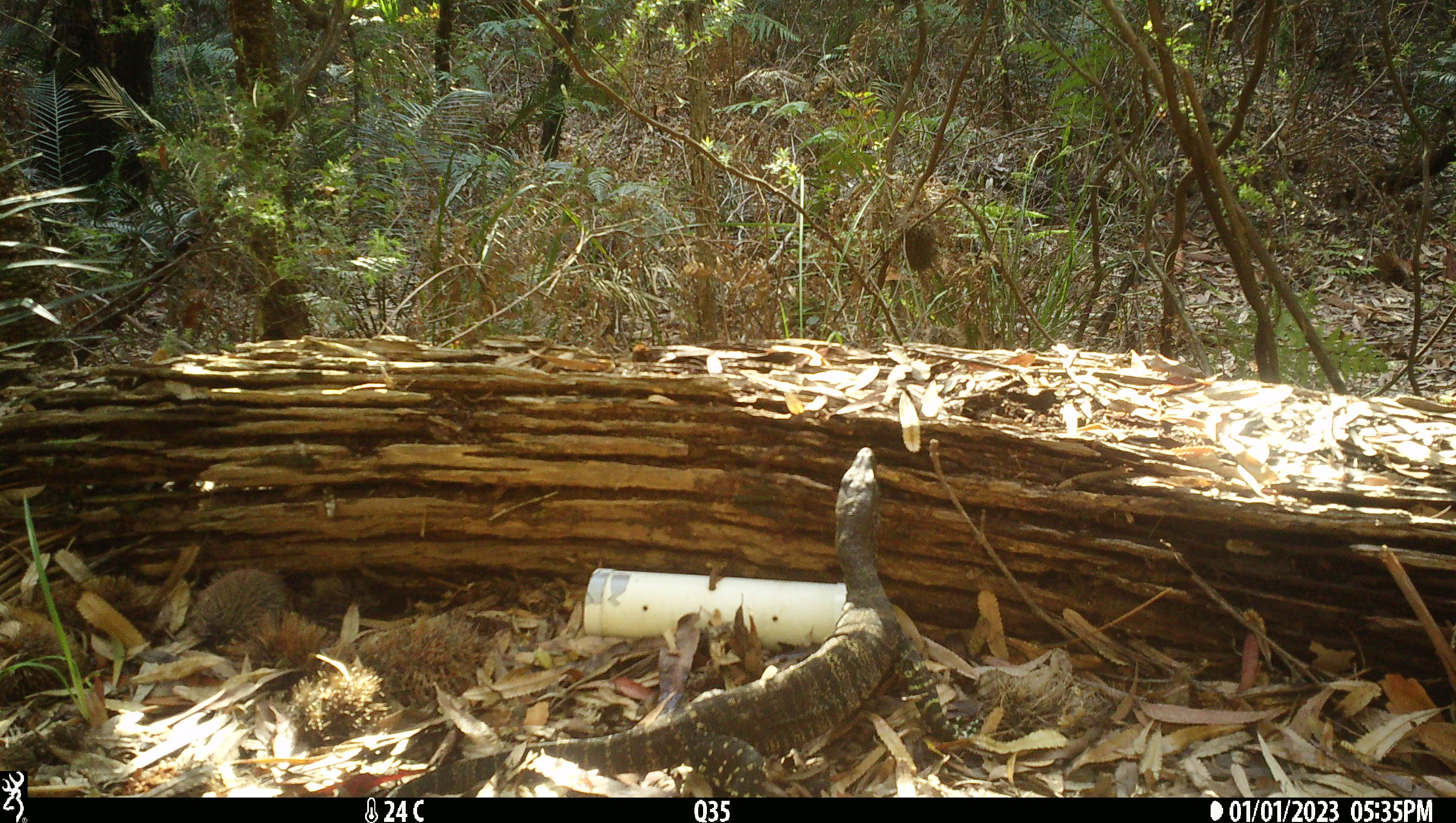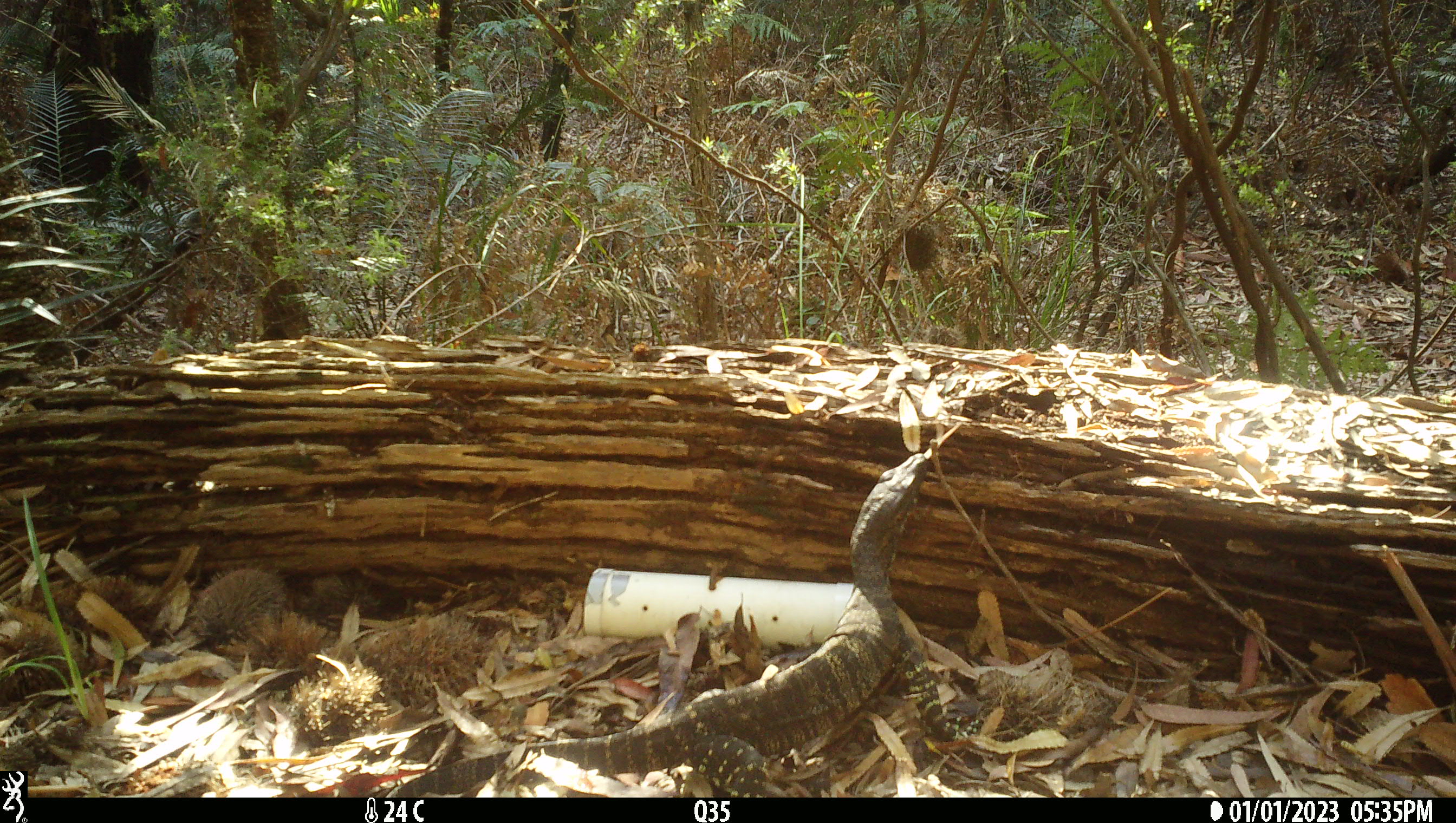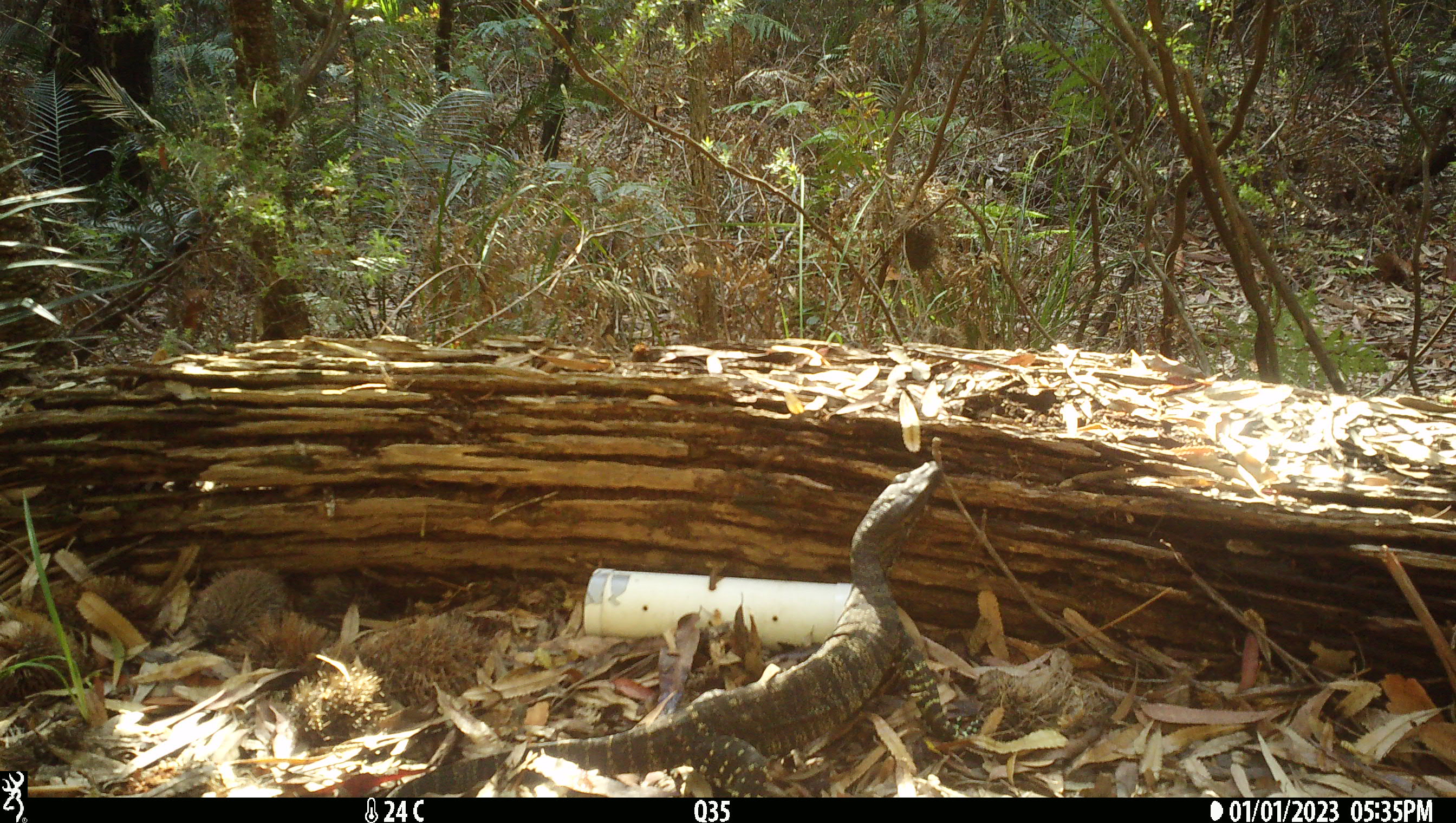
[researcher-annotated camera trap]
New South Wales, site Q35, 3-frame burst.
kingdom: Animalia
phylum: Chordata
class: Reptilia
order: Squamata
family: Varanidae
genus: Varanus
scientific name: Varanus varius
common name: lace monitor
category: goanna